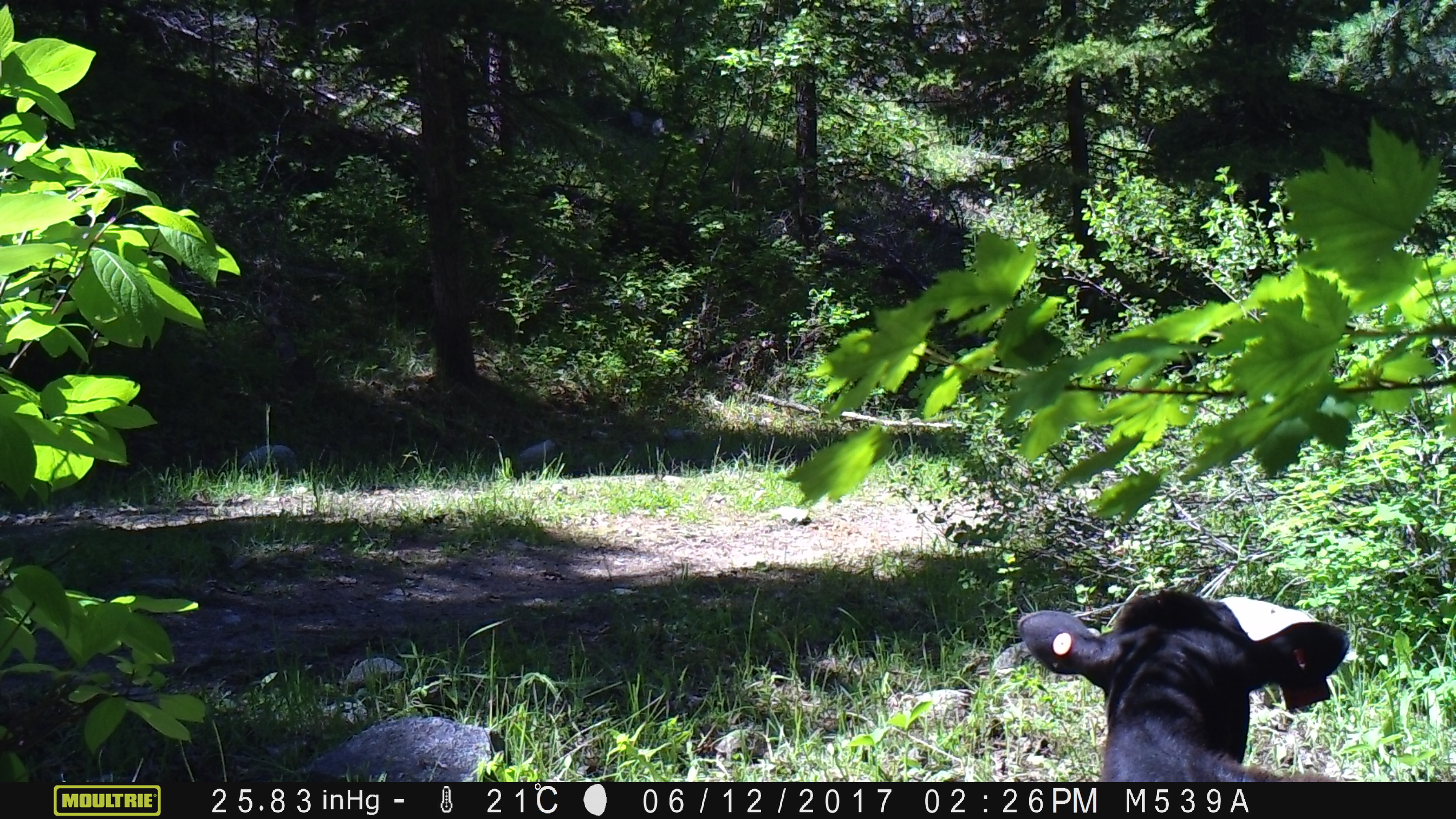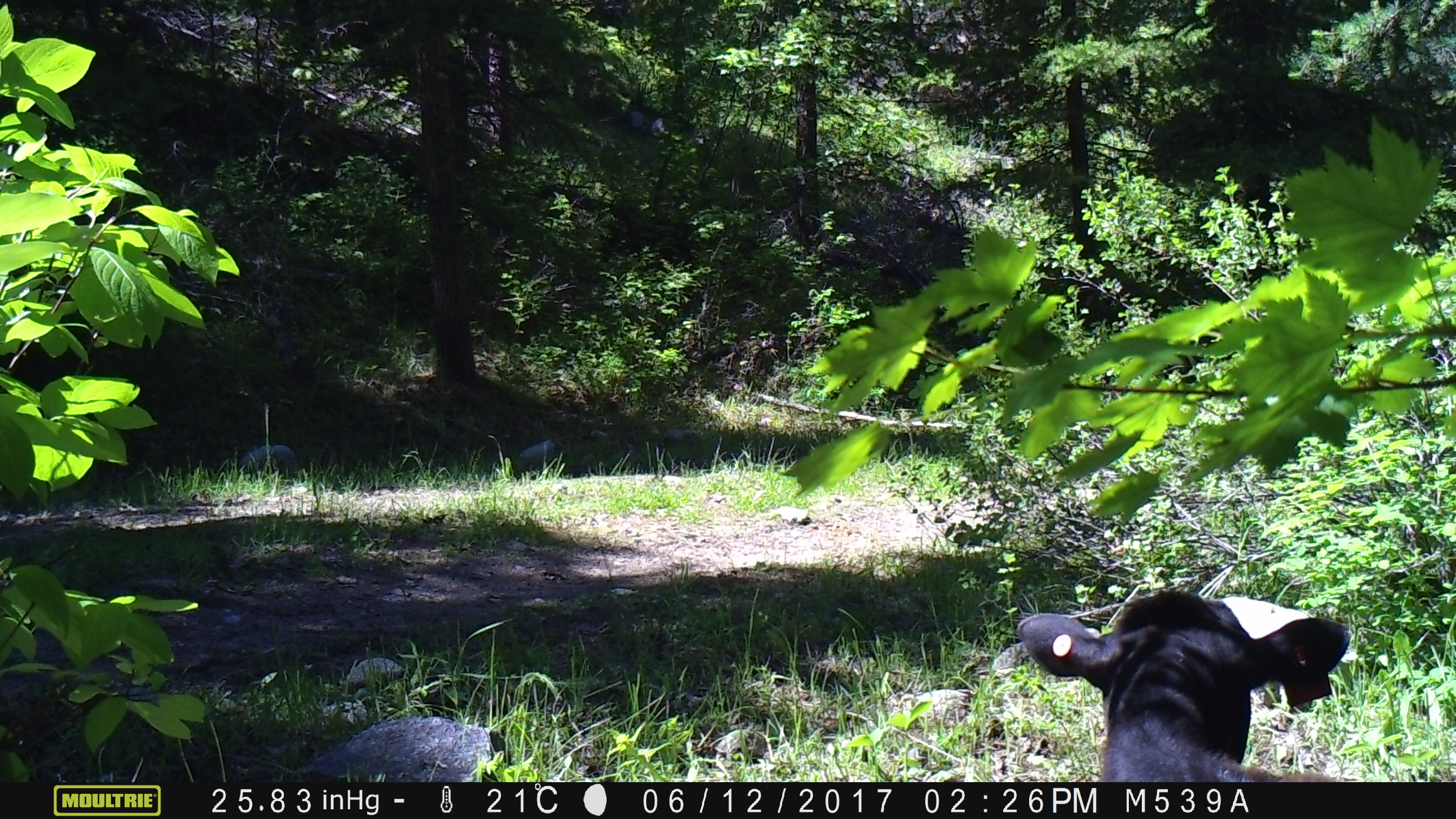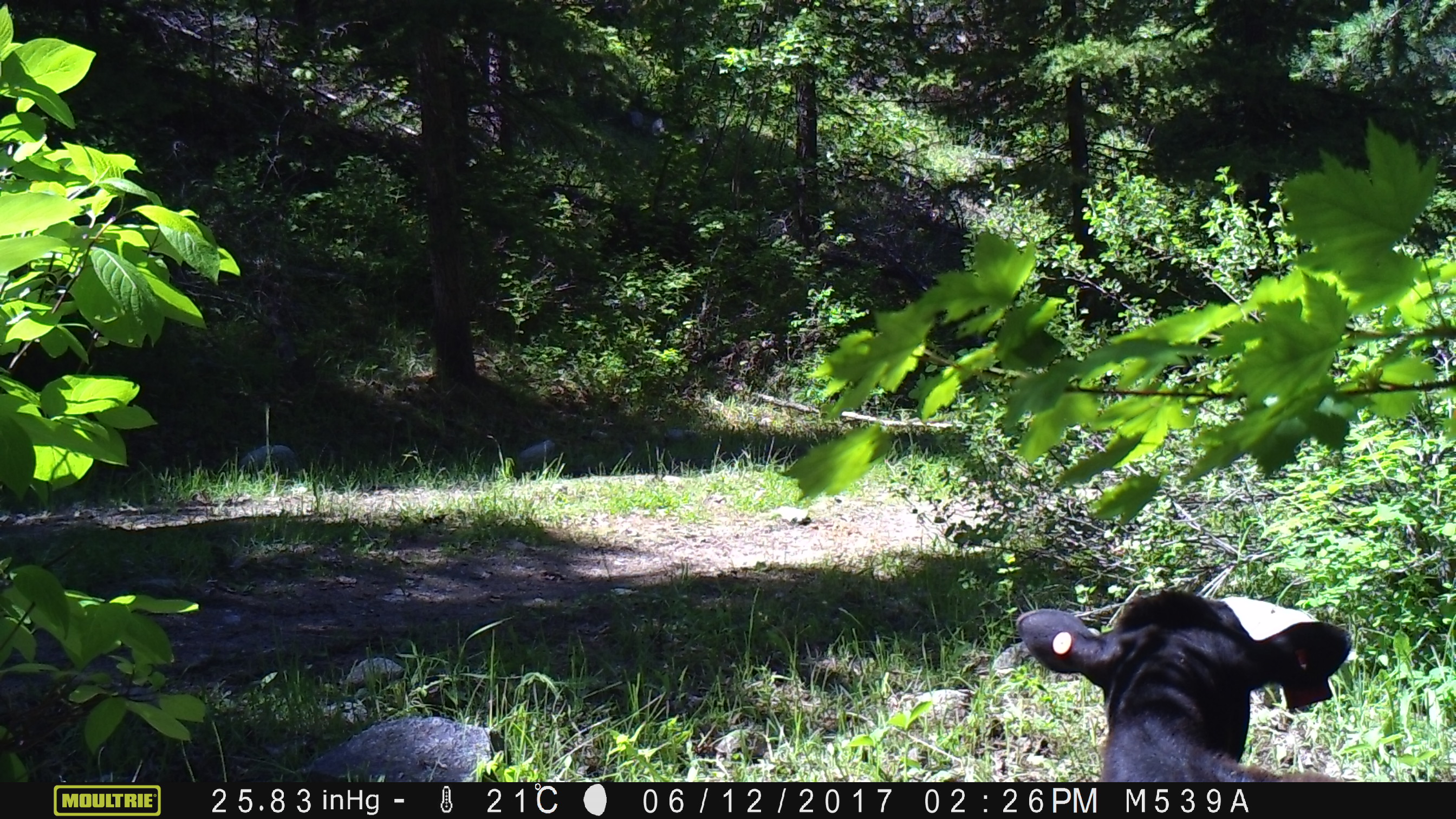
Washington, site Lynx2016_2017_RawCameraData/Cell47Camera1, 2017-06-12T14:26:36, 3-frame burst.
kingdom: Animalia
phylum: Chordata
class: Mammalia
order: Artiodactyla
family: Bovidae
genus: Bos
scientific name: Bos taurus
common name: domestic cattle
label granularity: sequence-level